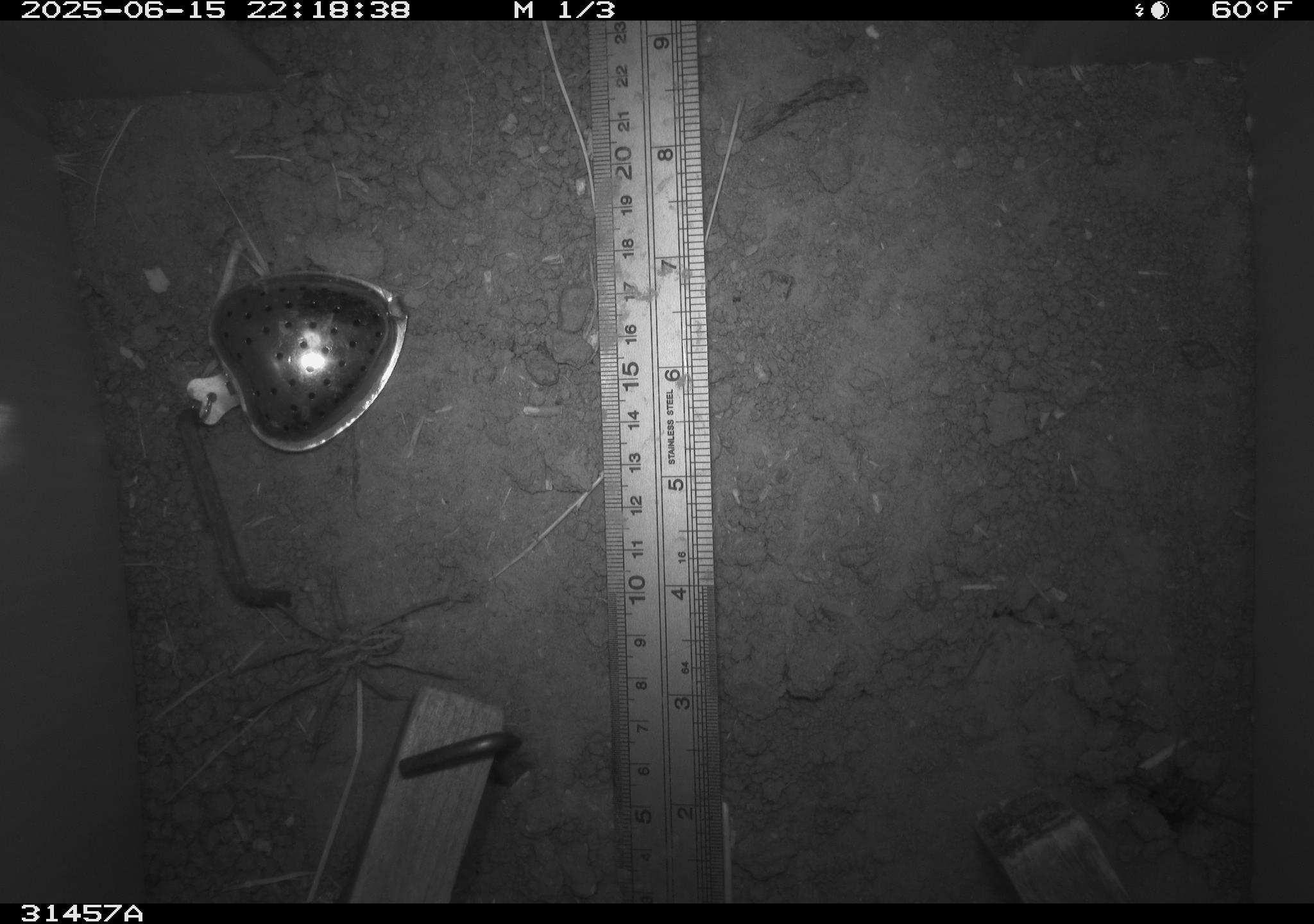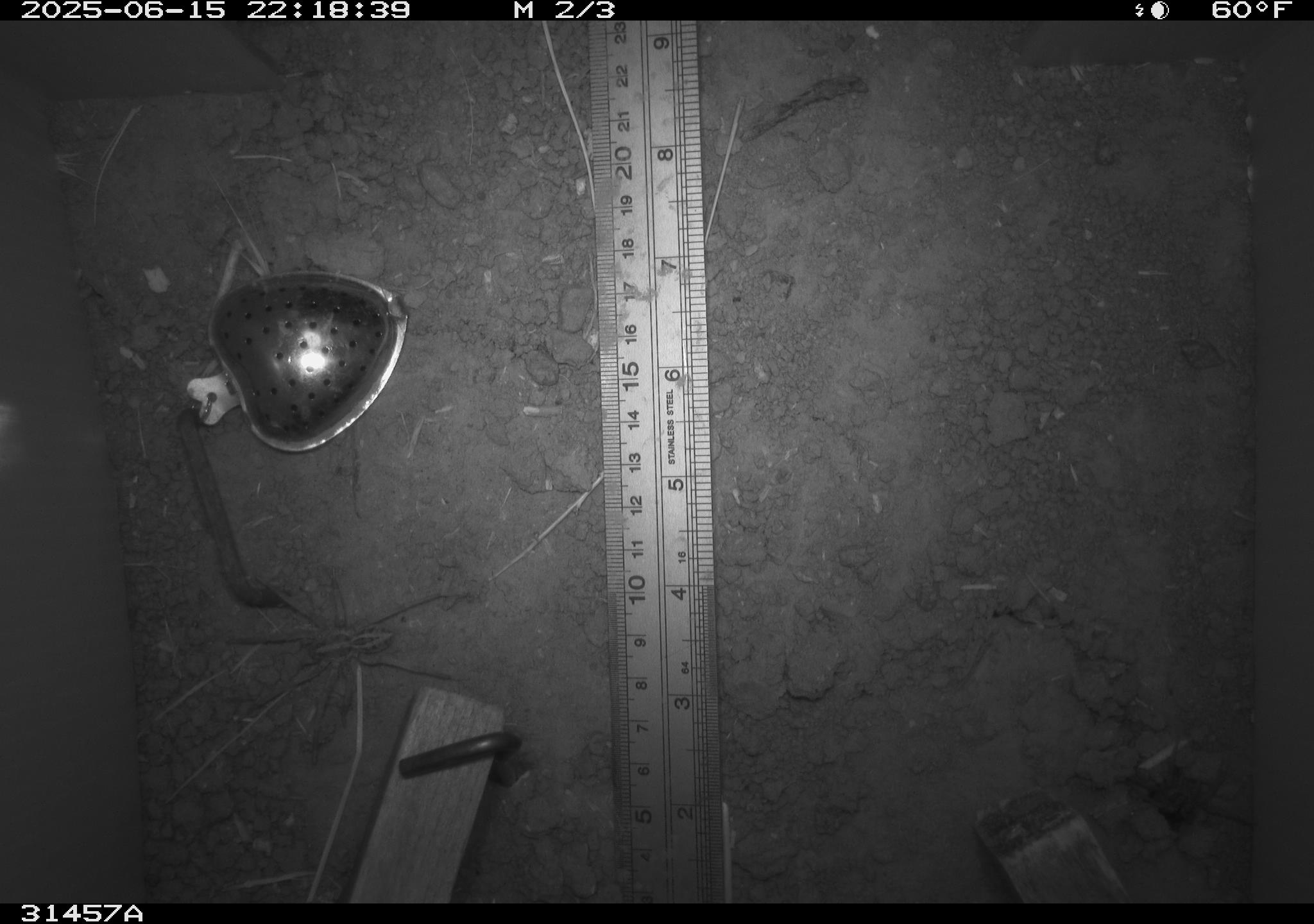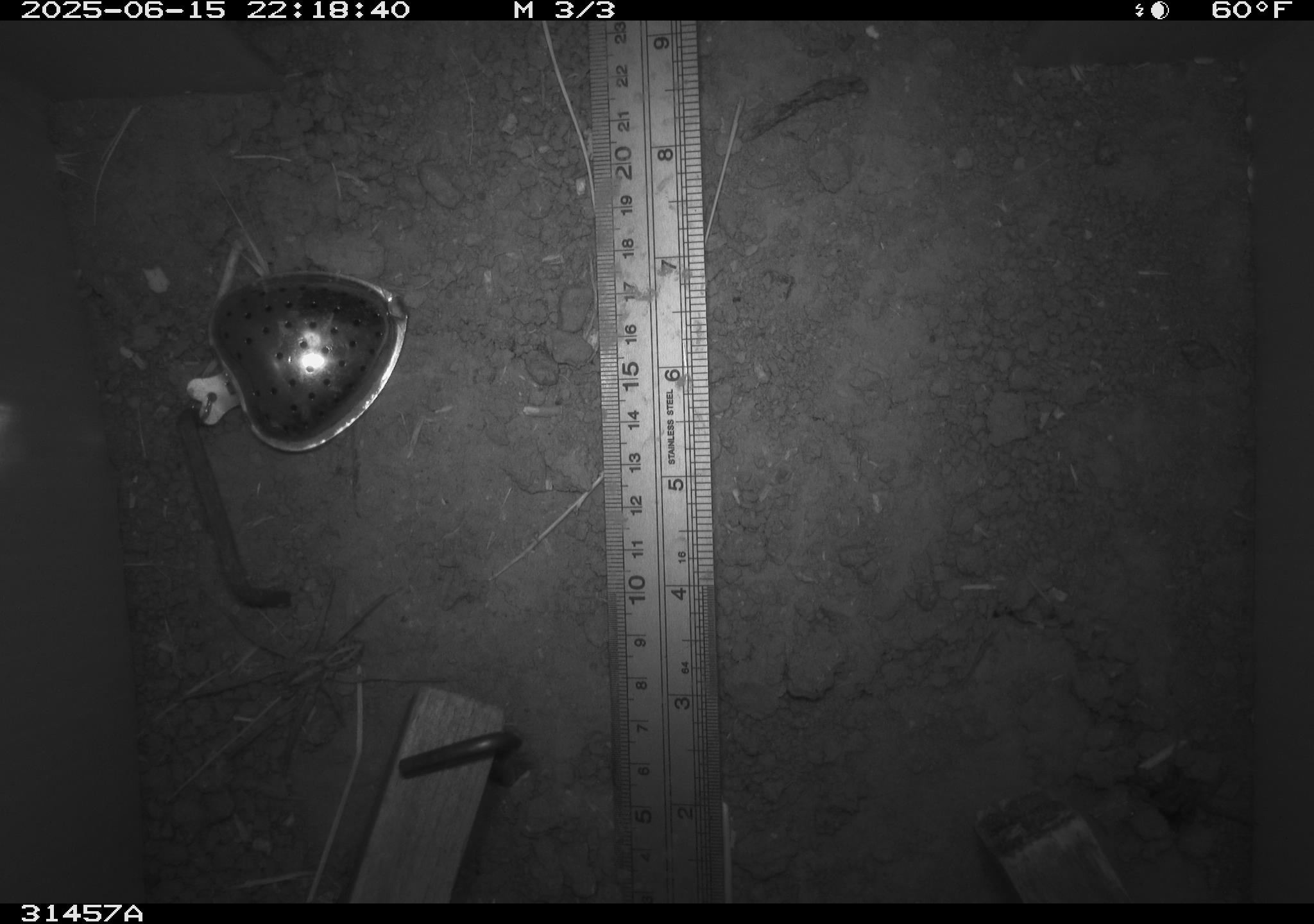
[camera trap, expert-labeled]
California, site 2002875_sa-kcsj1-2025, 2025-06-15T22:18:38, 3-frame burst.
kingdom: Animalia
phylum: Arthropoda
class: Arachnida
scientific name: Arachnida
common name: arachnids